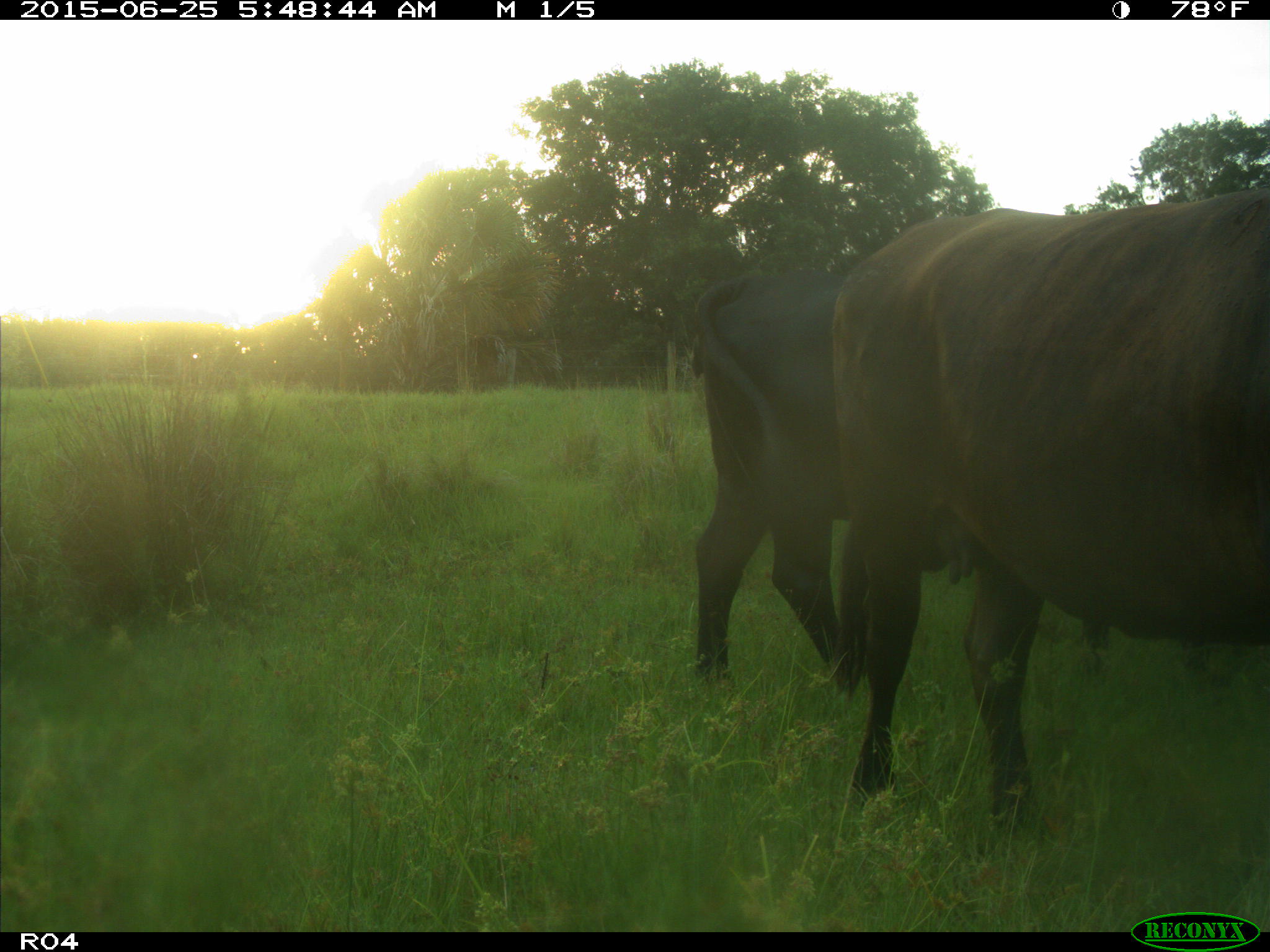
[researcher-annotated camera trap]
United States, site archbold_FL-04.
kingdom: Animalia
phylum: Chordata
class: Mammalia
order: Artiodactyla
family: Bovidae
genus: Bos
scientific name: Bos taurus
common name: domestic cow